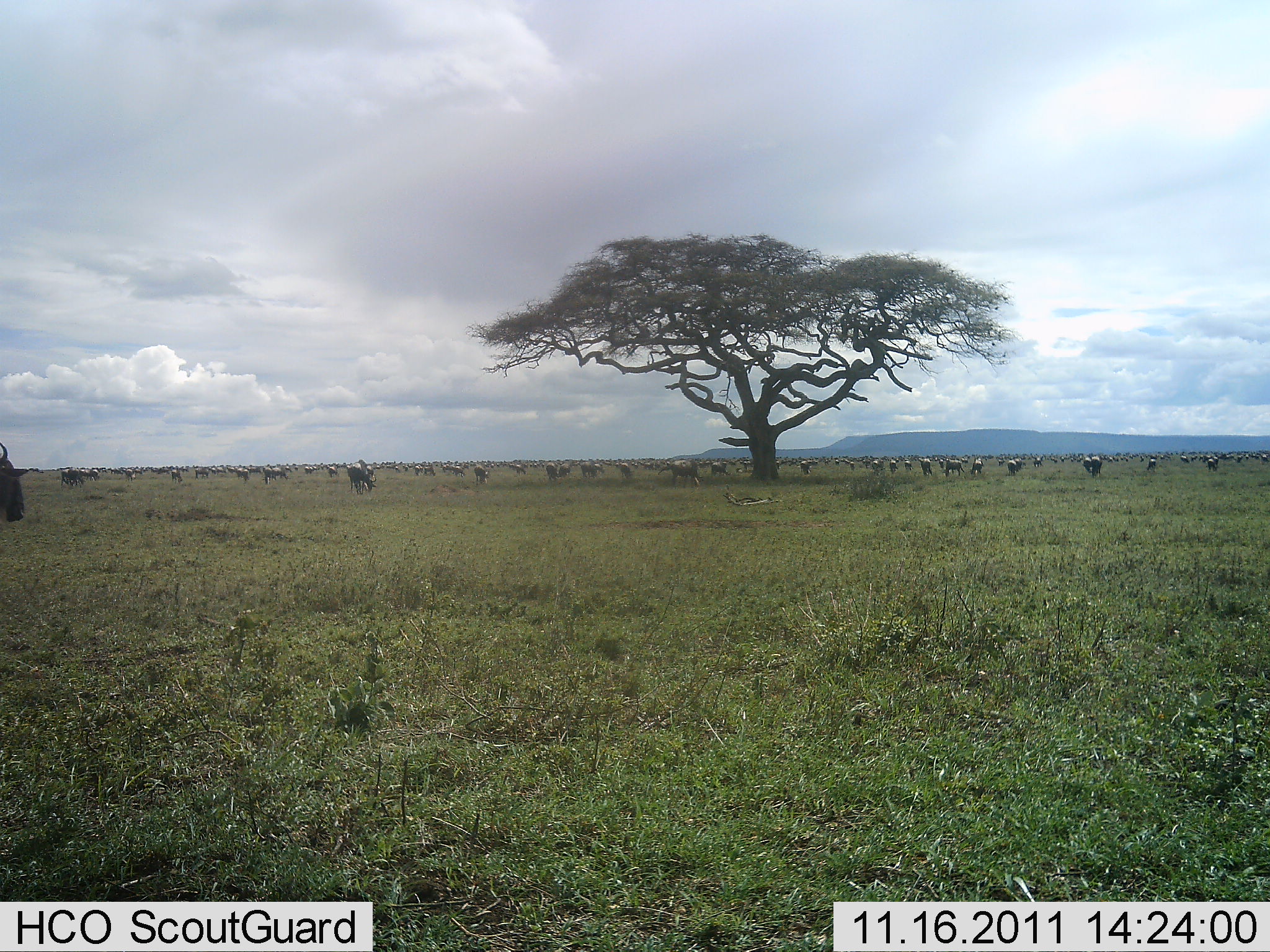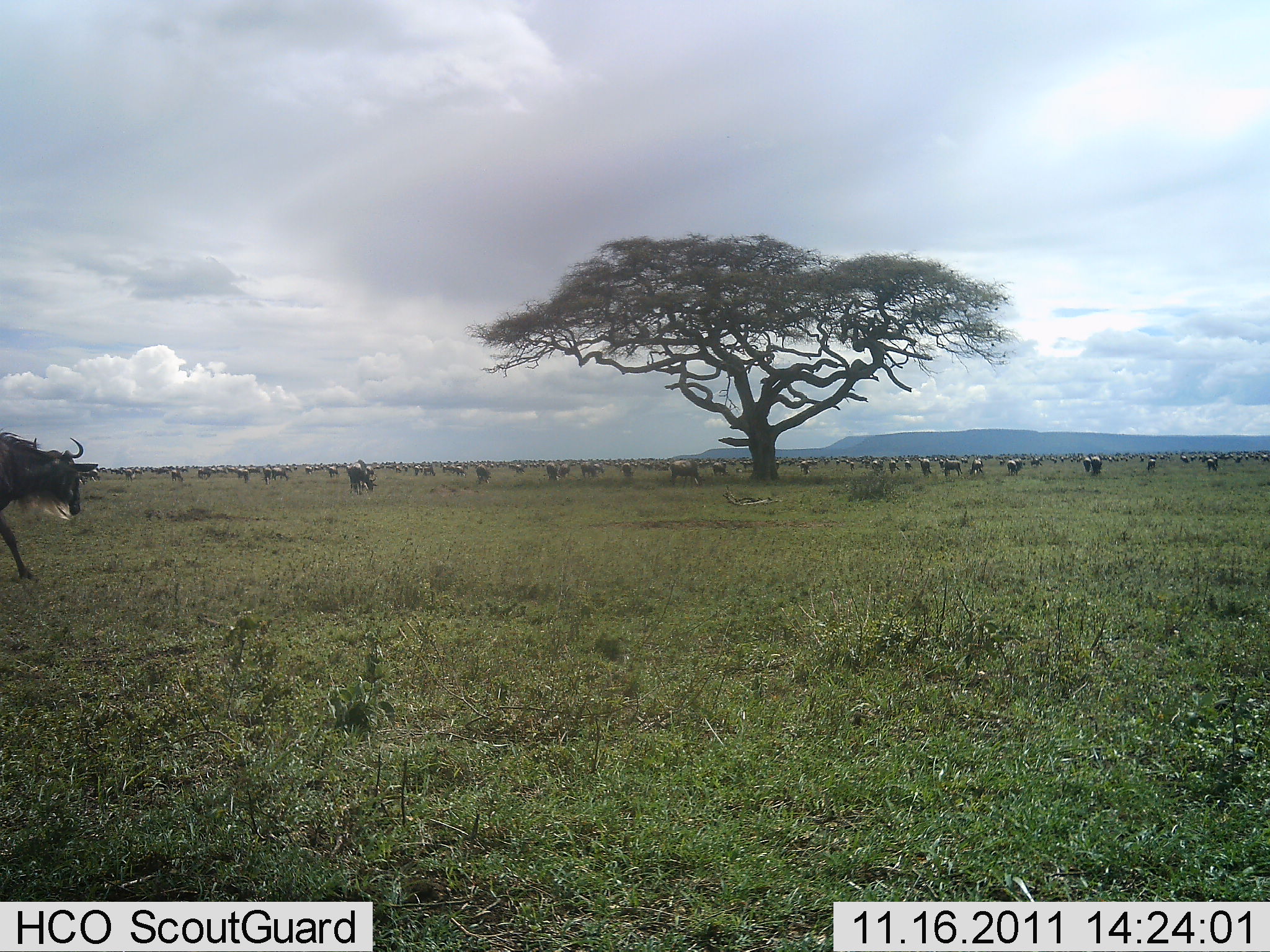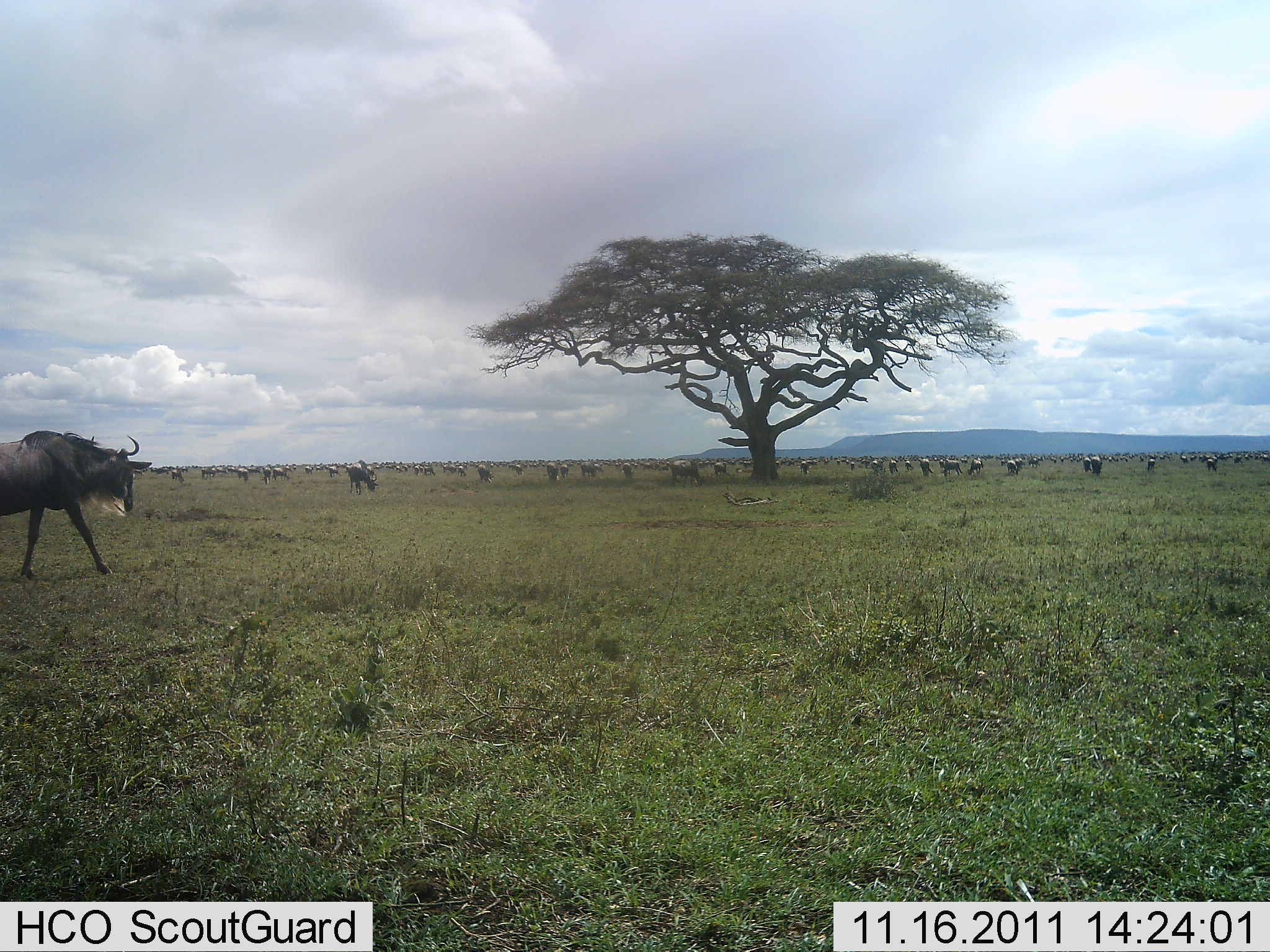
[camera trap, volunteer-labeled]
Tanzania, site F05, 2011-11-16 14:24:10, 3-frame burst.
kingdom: Animalia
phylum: Chordata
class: Mammalia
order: Artiodactyla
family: Bovidae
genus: Connochaetes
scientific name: Connochaetes taurinus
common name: blue wildebeest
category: wildebeest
Wildebeest (blue wildebeest) (Connochaetes taurinus), count 11-50. Behavior (volunteer vote fractions): standing 36%, resting 9%, moving 82%, interacting 0%. Young present (vote fraction): 0%. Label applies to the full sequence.